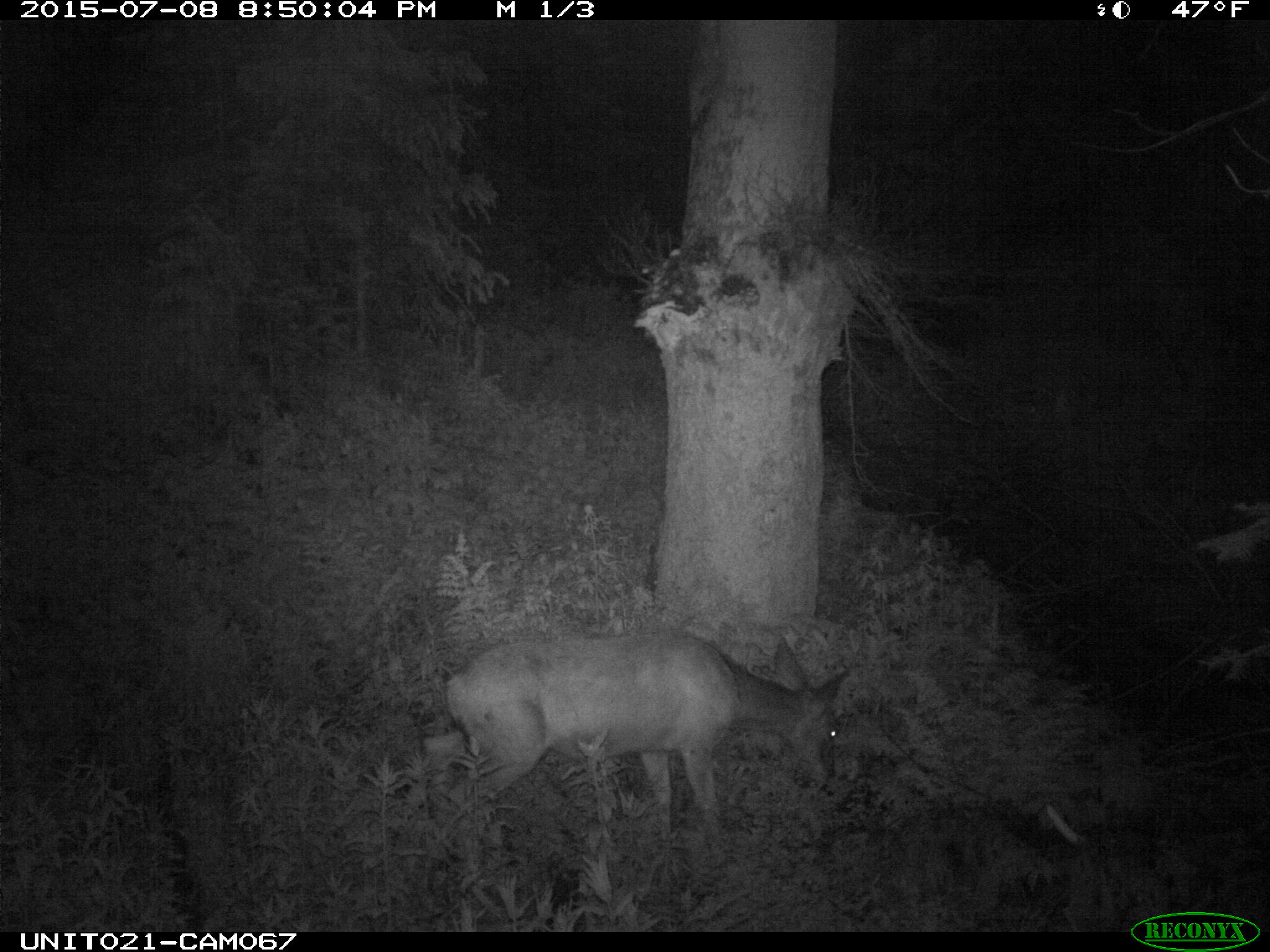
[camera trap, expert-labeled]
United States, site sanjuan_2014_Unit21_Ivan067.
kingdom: Animalia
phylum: Chordata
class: Mammalia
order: Artiodactyla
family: Cervidae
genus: Odocoileus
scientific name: Odocoileus hemionus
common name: mule deer